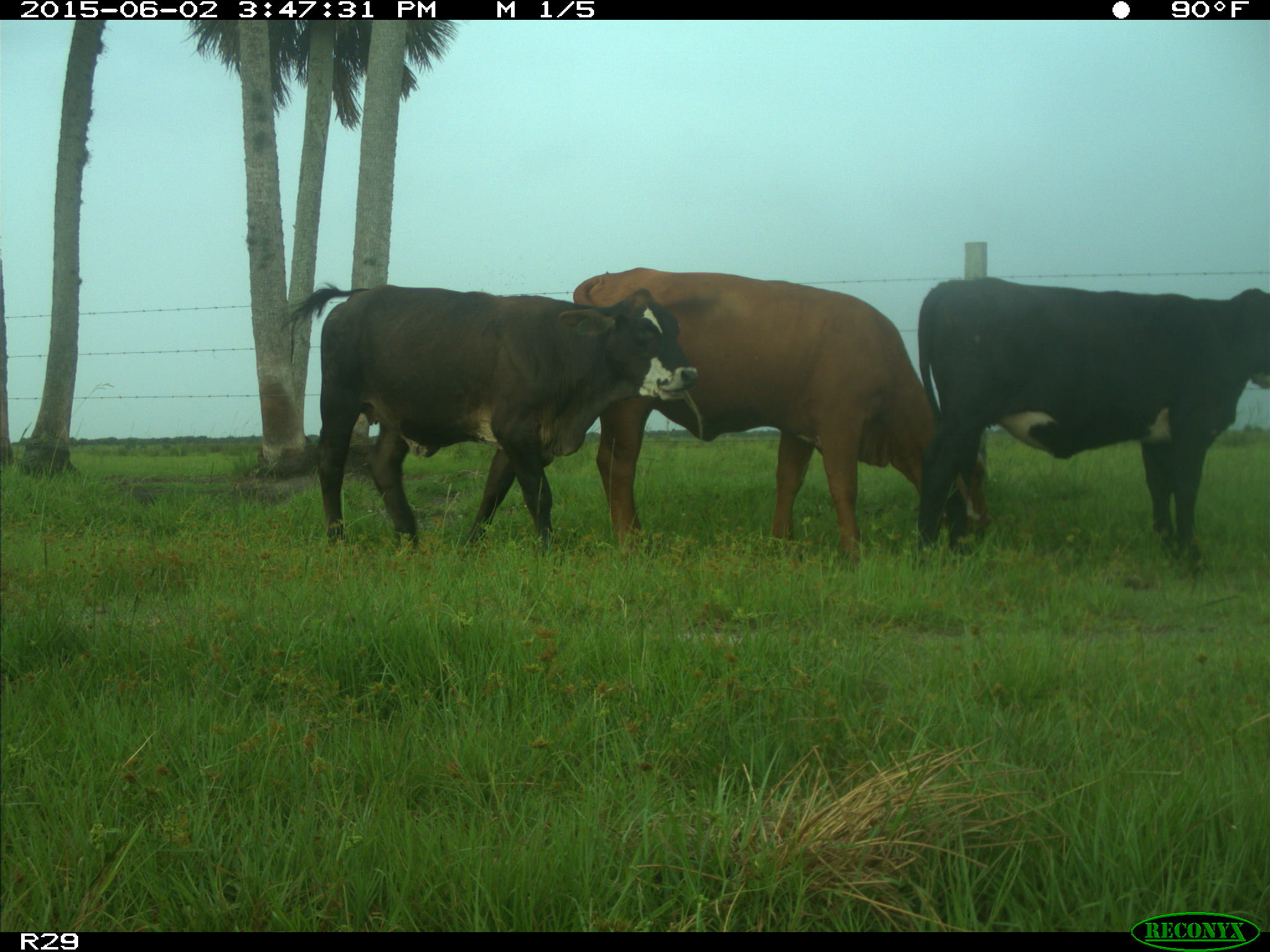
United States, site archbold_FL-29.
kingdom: Animalia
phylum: Chordata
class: Mammalia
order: Artiodactyla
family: Bovidae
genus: Bos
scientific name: Bos taurus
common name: domestic cow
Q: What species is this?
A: Bos taurus (domestic cow).